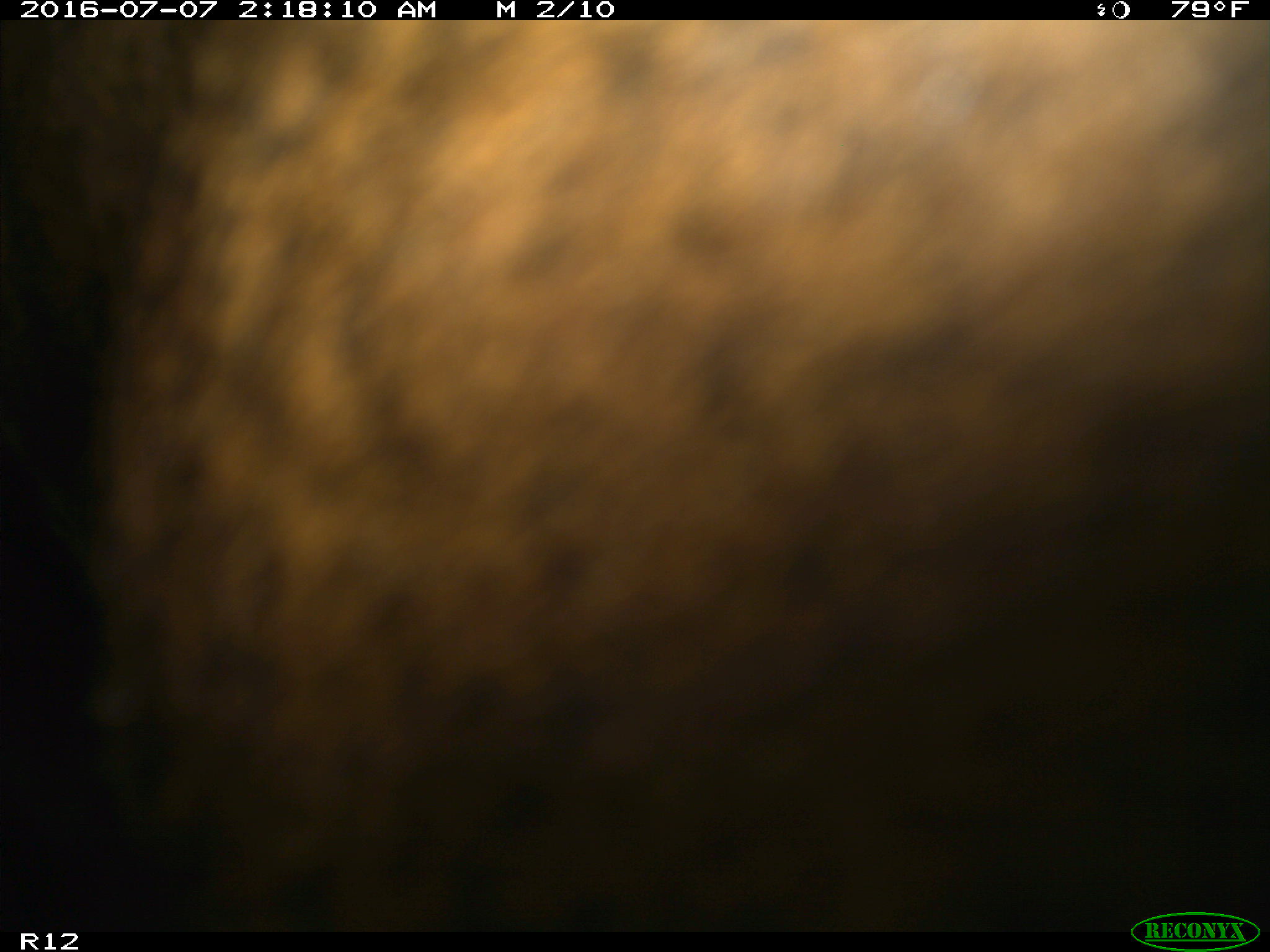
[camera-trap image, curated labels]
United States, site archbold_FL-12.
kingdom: Animalia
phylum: Chordata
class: Mammalia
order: Artiodactyla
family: Bovidae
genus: Bos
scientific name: Bos taurus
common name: domestic cow